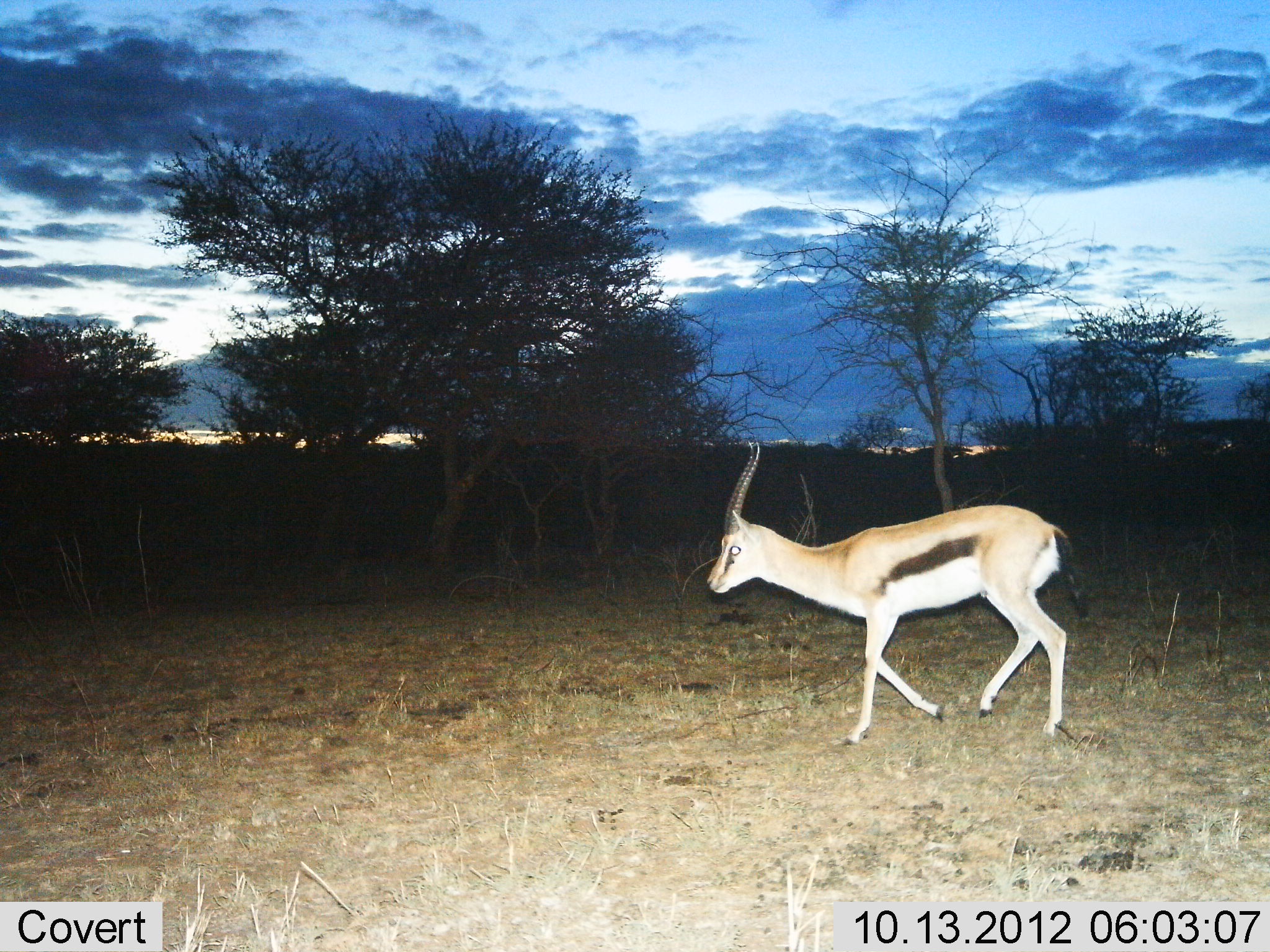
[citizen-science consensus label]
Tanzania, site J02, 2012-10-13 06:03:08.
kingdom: Animalia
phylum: Chordata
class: Mammalia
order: Artiodactyla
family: Bovidae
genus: Eudorcas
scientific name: Eudorcas thomsonii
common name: thomson's gazelle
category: gazellethomsons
Gazellethomsons (thomson's gazelle) (Eudorcas thomsonii), count 1. Behavior (volunteer vote fractions): standing 0%, resting 0%, moving 100%, interacting 0%. Young present (vote fraction): 0%. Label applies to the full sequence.